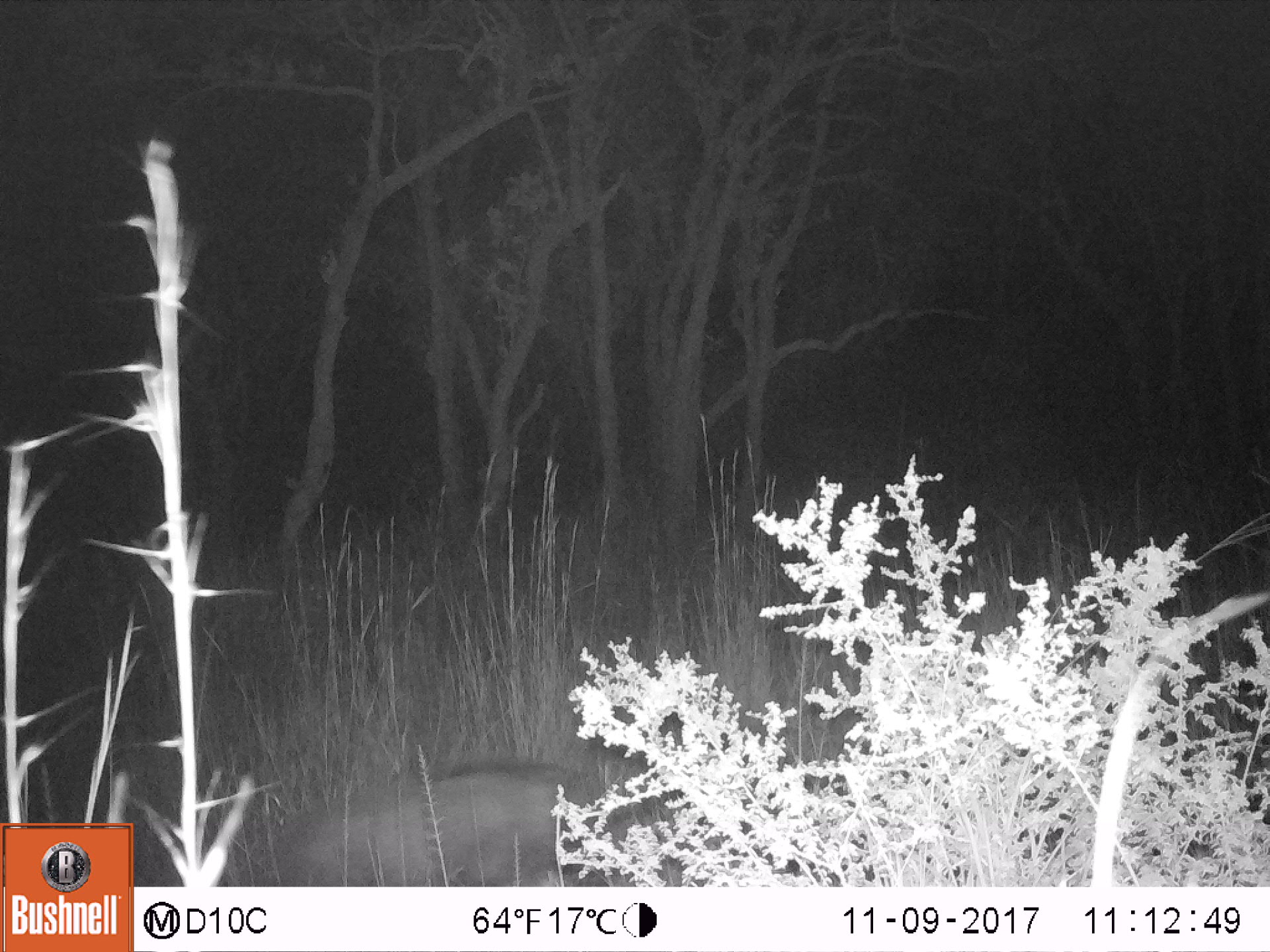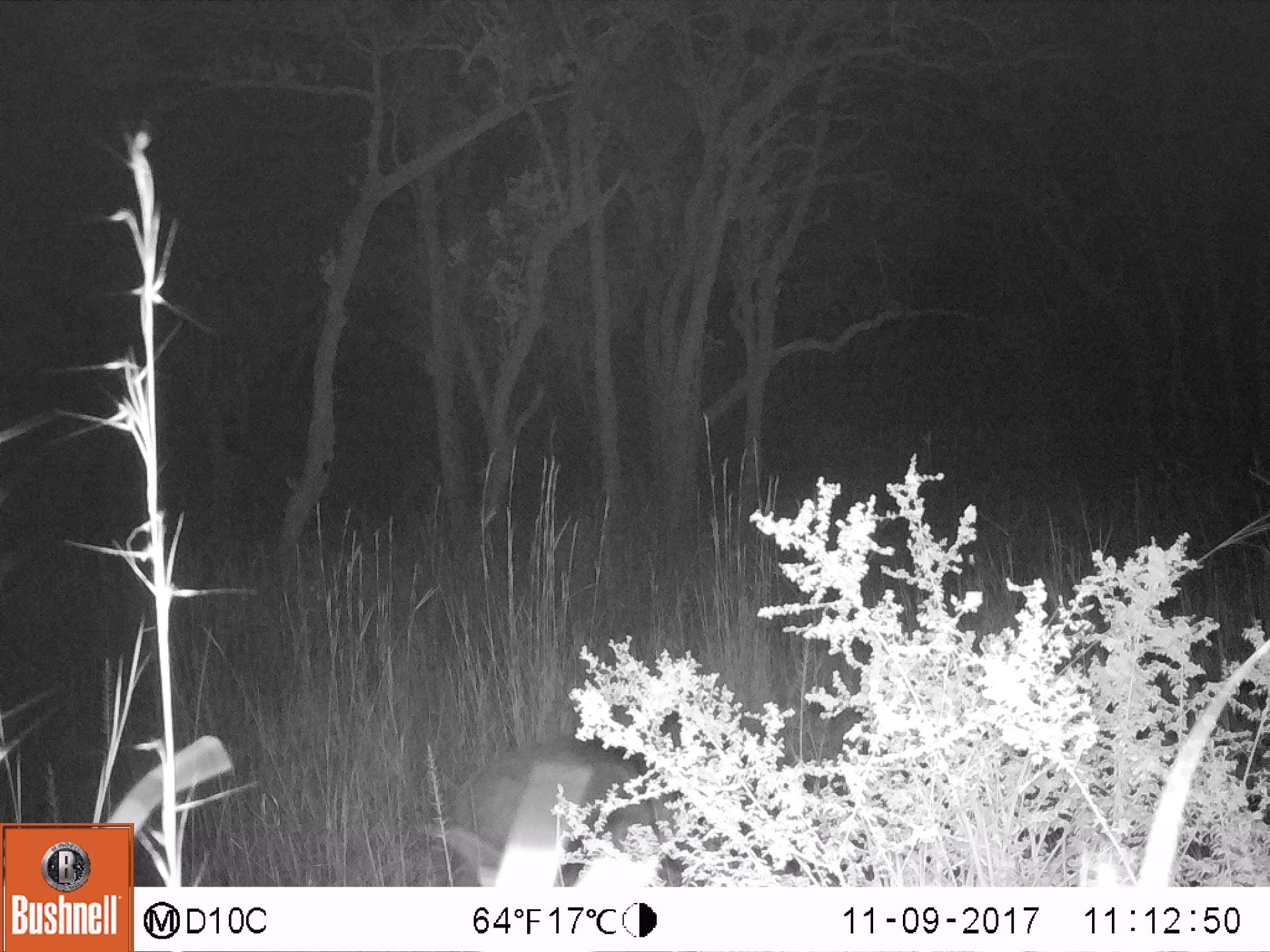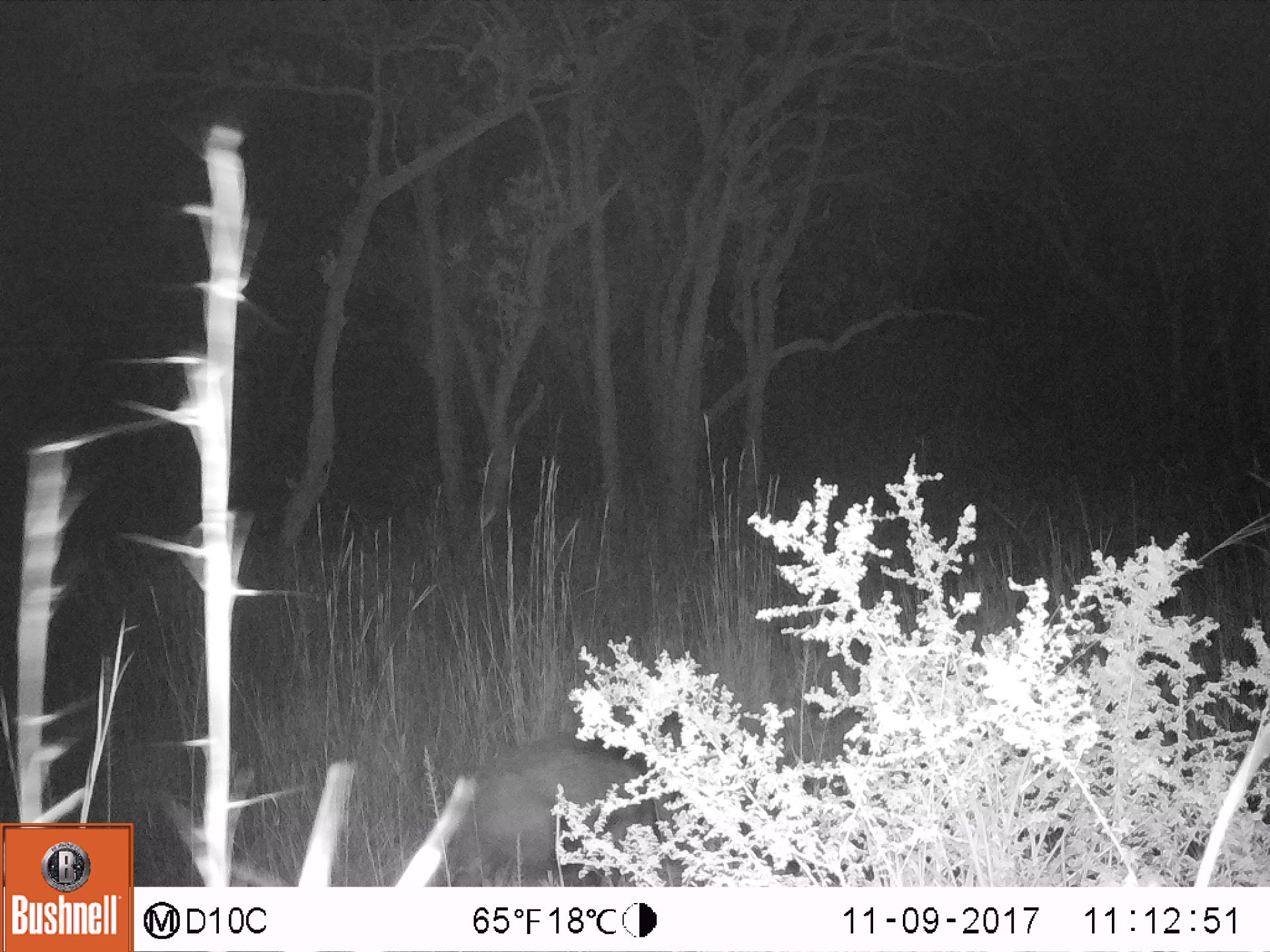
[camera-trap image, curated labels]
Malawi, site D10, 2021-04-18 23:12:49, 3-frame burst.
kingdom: Animalia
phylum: Chordata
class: Mammalia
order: Artiodactyla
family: Suidae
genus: Potamochoerus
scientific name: Potamochoerus larvatus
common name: bushpig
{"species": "bushpig (Potamochoerus larvatus)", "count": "1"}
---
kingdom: Animalia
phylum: Chordata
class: Mammalia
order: Artiodactyla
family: Bovidae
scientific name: Antilopinae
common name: small antelope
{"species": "small antelope (Antilopinae)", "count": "1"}